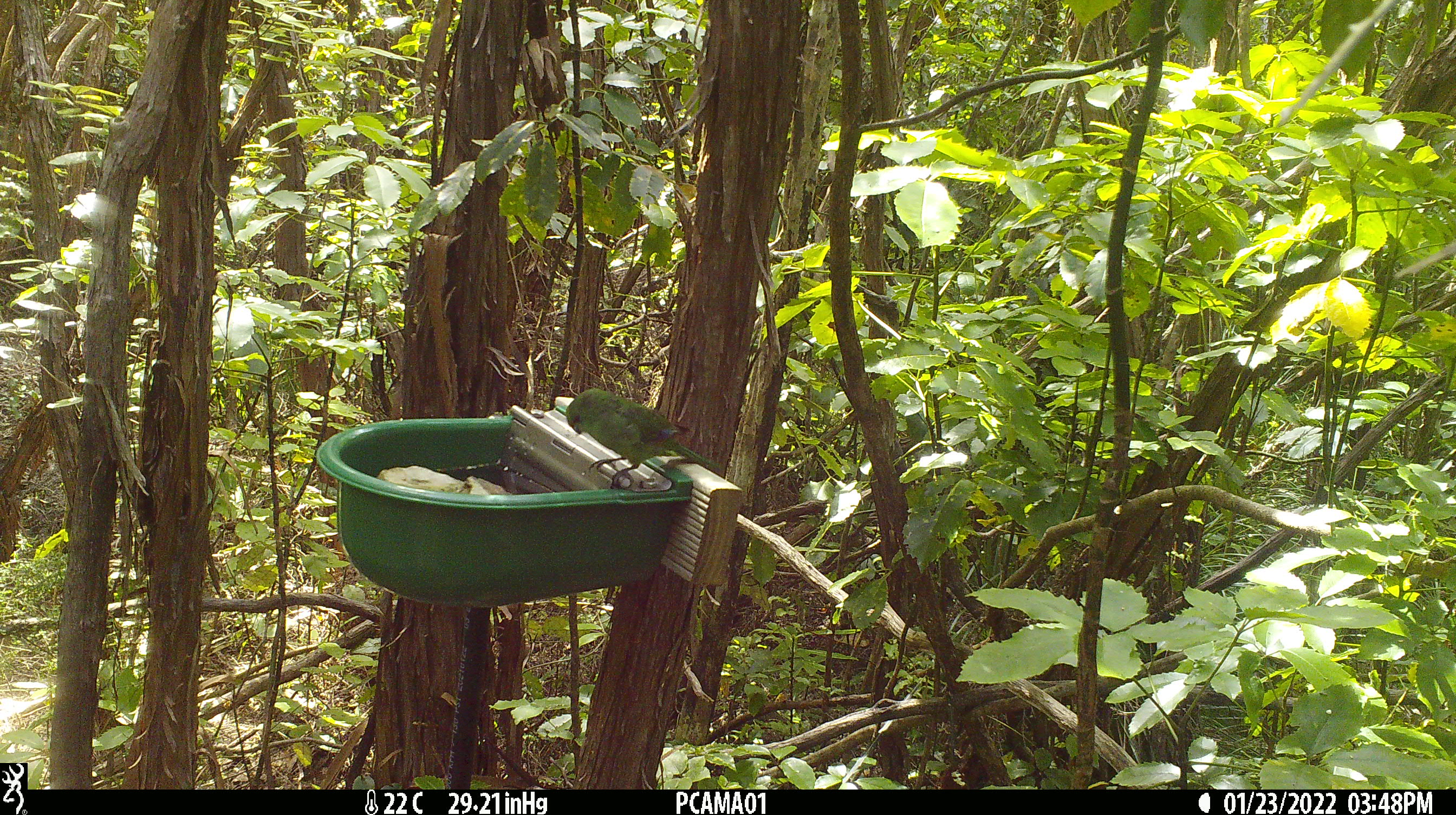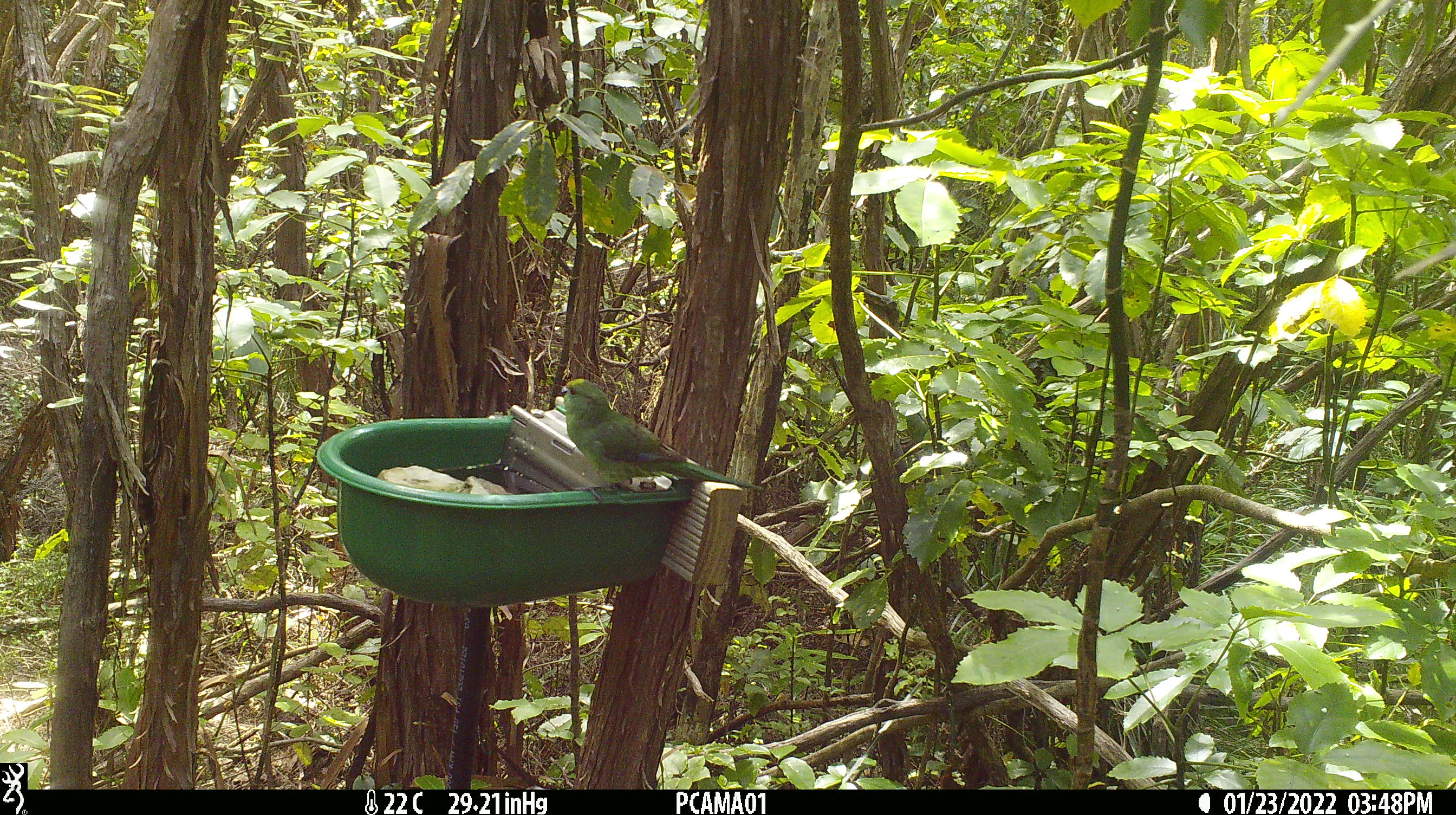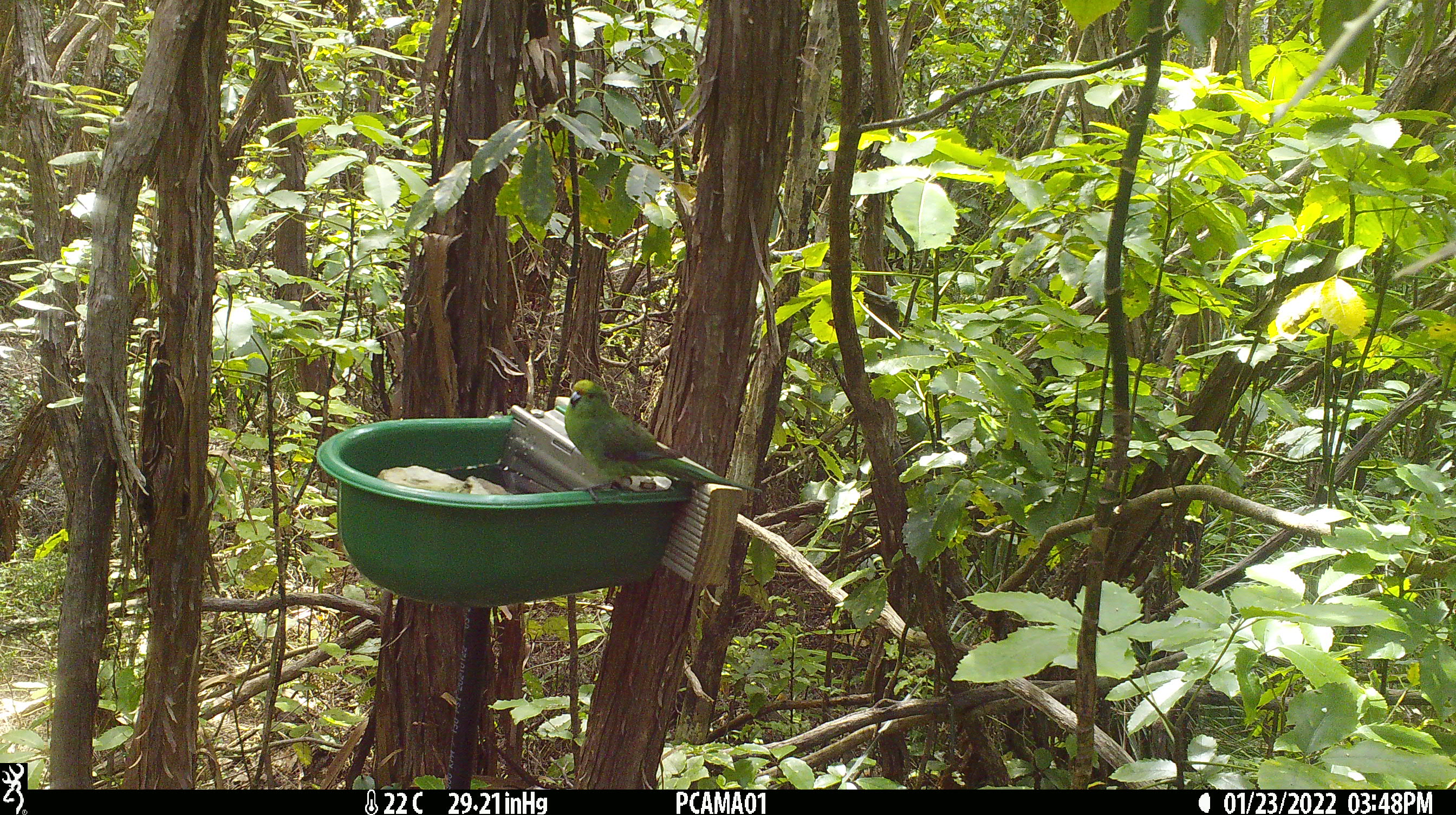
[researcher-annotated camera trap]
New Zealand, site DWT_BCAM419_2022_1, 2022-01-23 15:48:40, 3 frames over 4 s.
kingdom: Animalia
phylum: Chordata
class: Aves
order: Psittaciformes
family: Psittaculidae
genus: Cyanoramphus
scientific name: Cyanoramphus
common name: parakeet